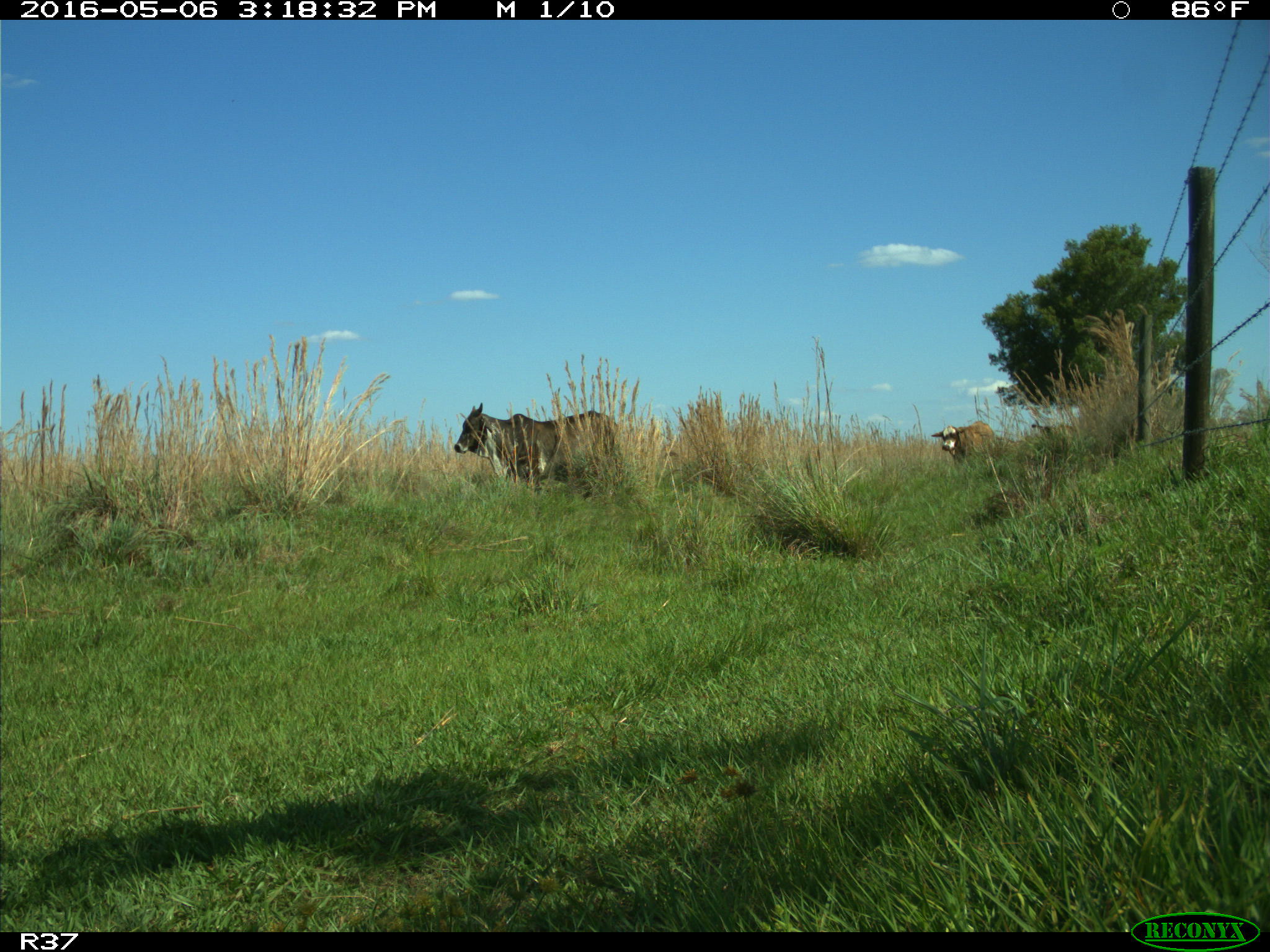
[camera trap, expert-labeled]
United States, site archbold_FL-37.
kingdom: Animalia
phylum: Chordata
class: Mammalia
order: Artiodactyla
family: Bovidae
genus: Bos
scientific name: Bos taurus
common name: domestic cow